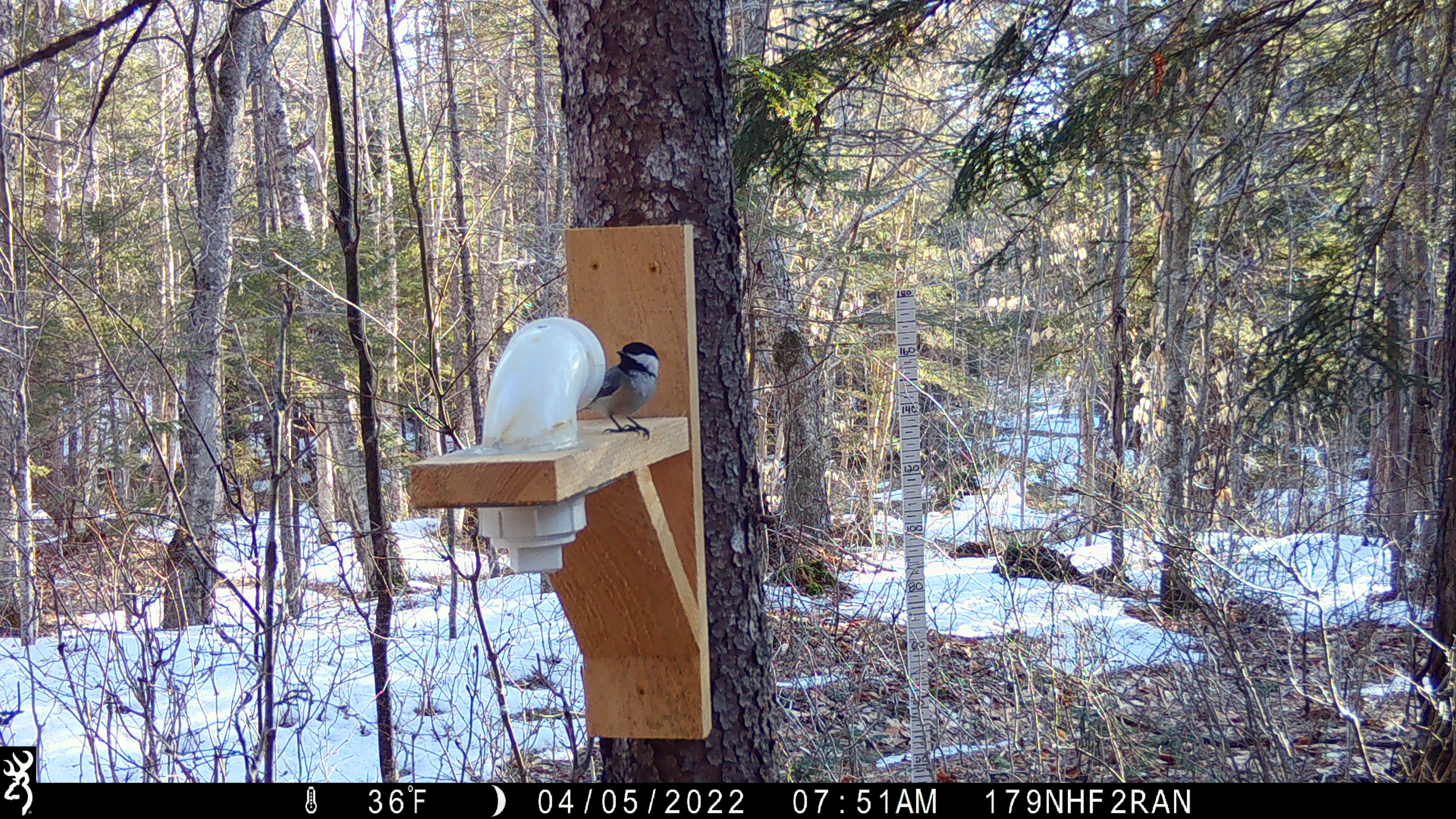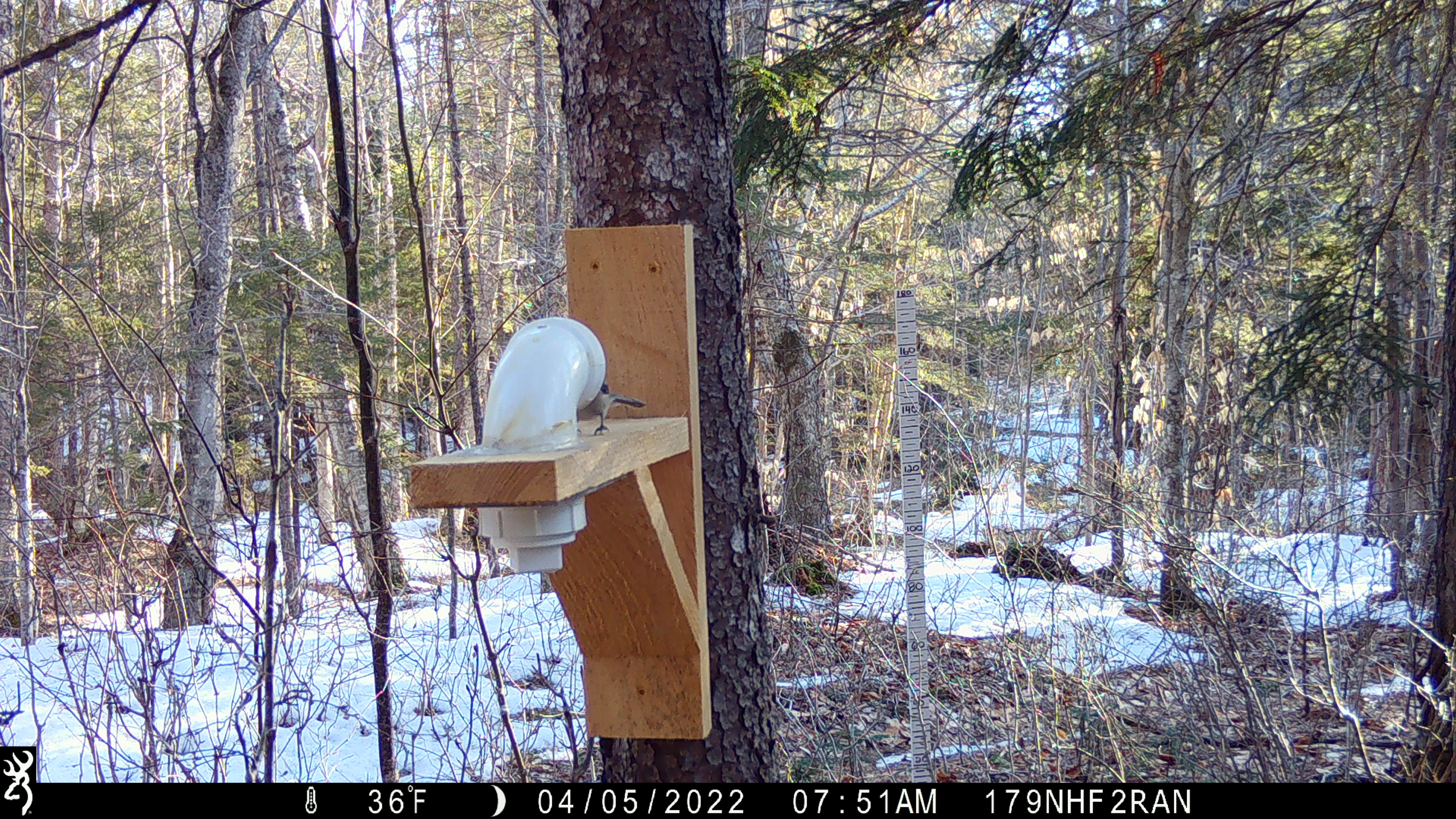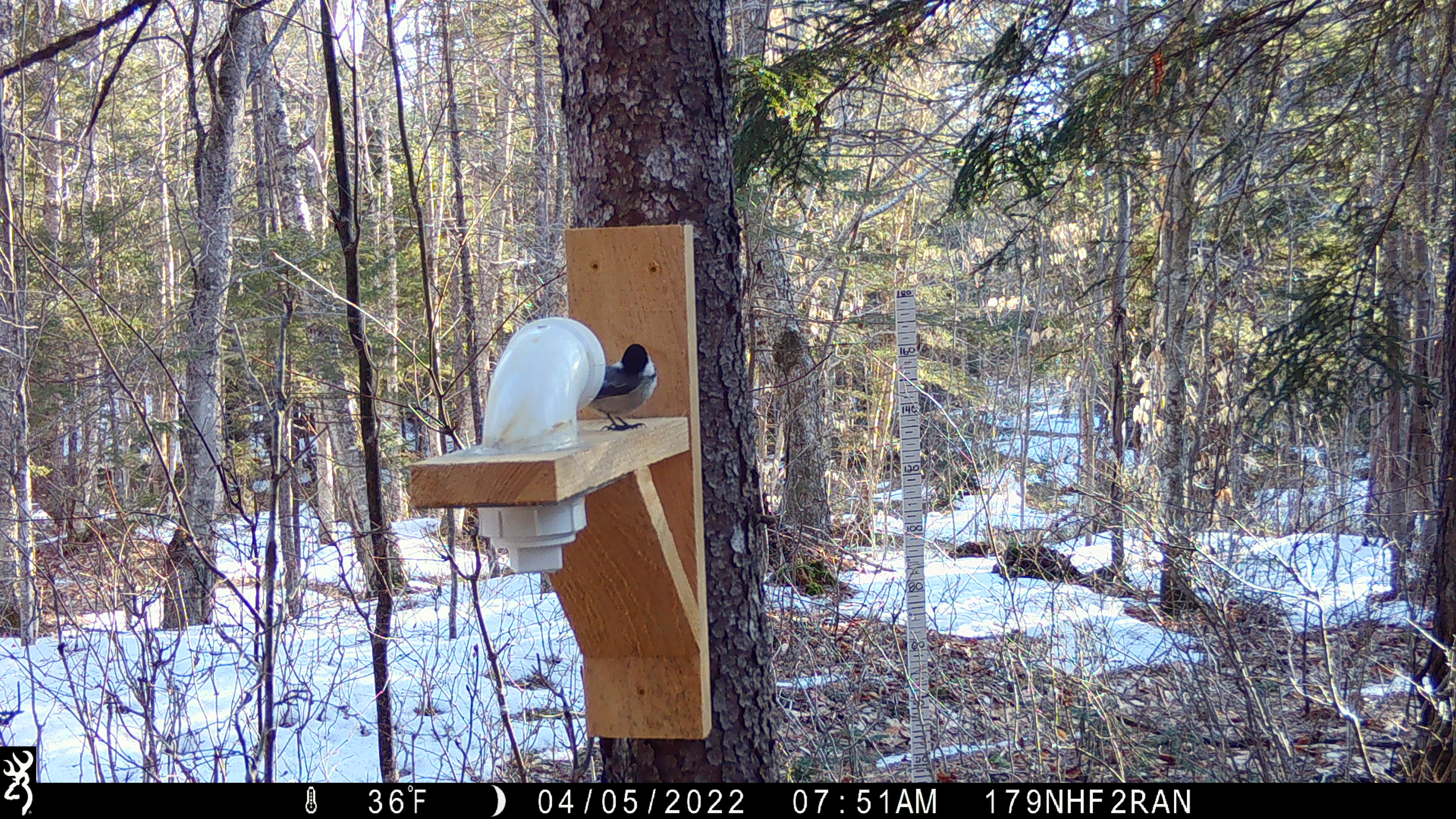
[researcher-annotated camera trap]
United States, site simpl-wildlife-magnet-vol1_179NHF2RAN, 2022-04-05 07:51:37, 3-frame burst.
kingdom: Animalia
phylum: Chordata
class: Aves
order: Passeriformes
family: Paridae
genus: Poecile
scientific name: Poecile atricapillus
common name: black-capped chickadee